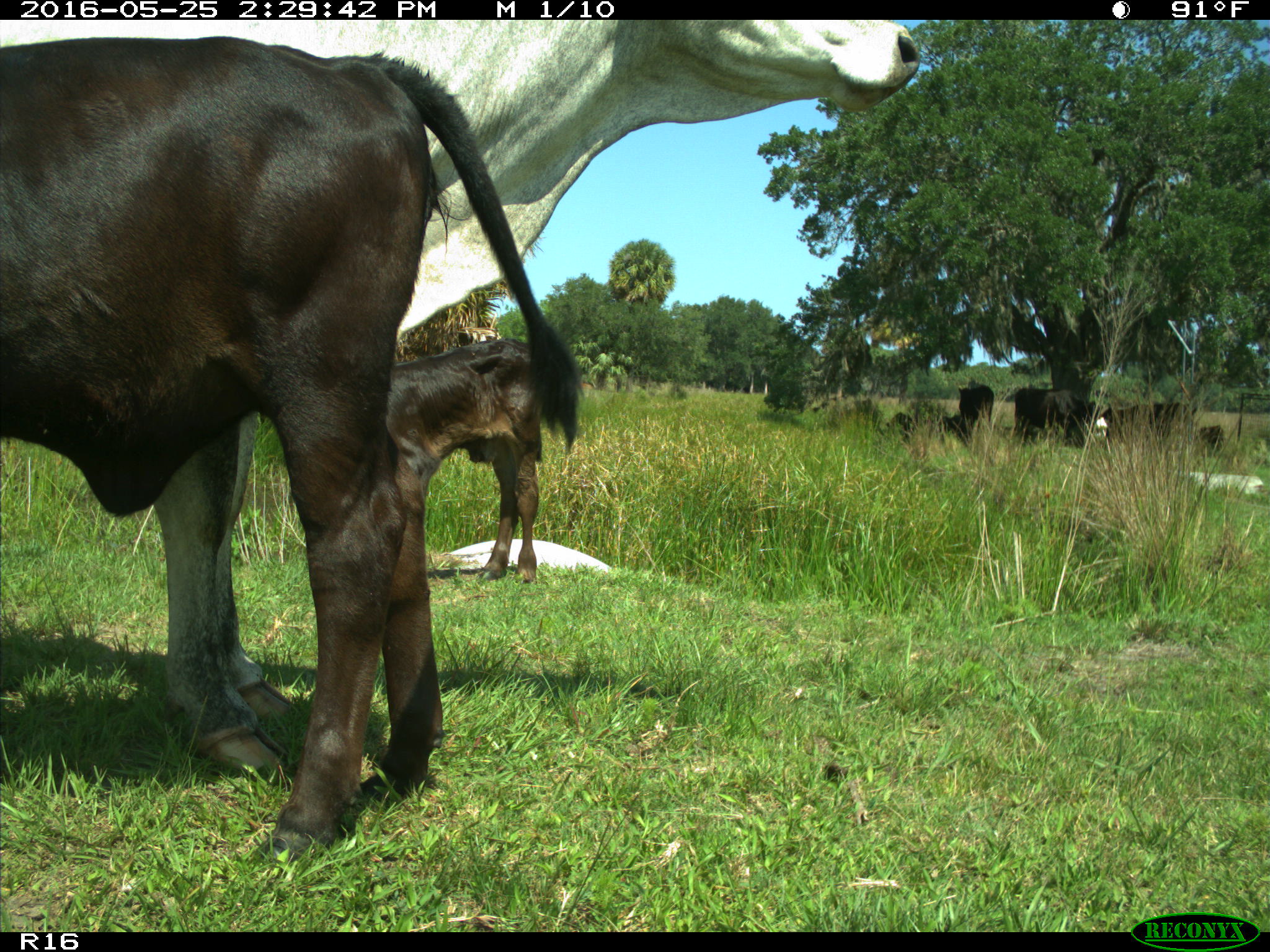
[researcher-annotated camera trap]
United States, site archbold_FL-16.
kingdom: Animalia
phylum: Chordata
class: Mammalia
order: Artiodactyla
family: Bovidae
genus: Bos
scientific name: Bos taurus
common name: domestic cow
Bos taurus (domestic cow).